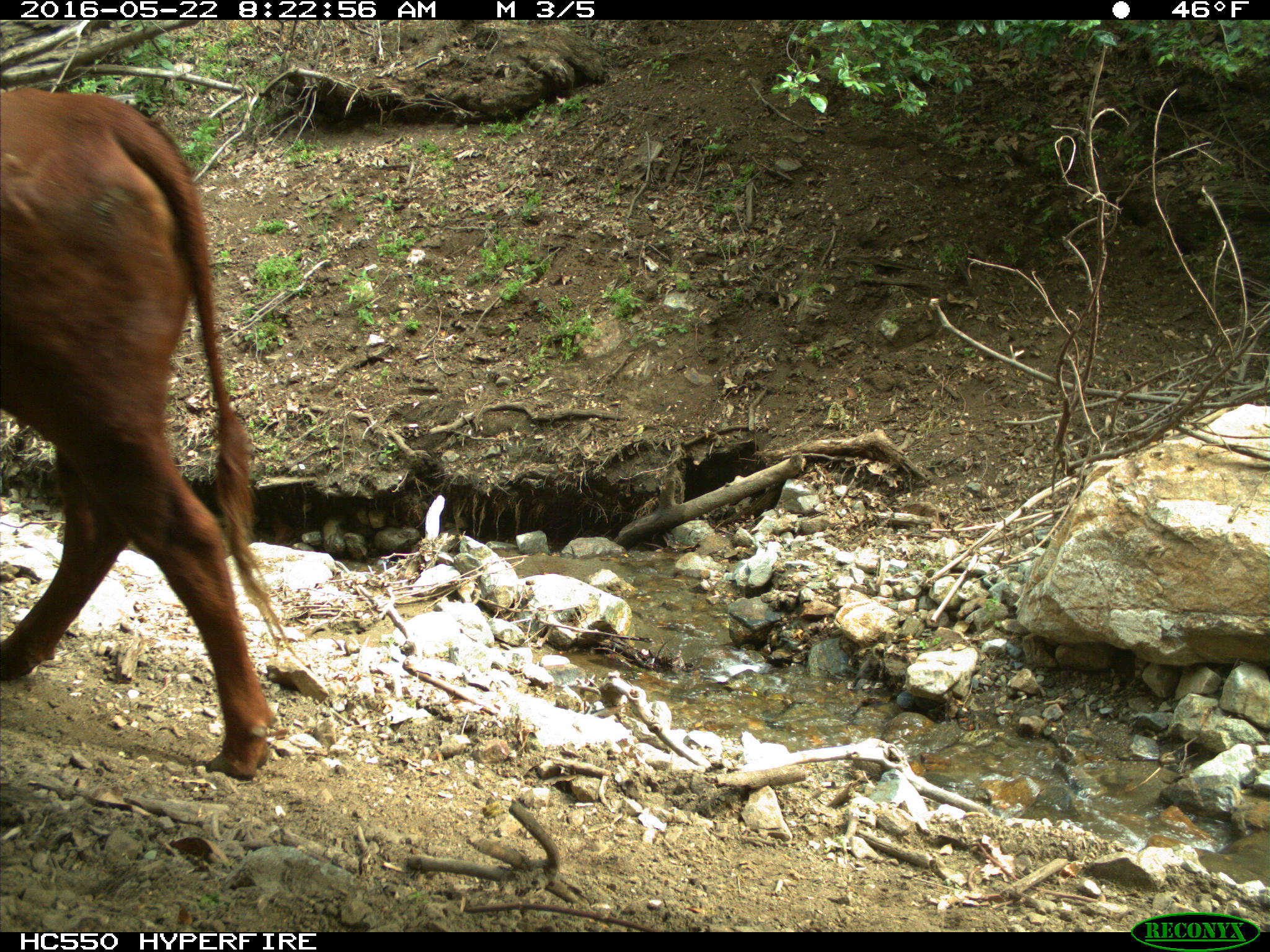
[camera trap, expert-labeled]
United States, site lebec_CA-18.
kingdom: Animalia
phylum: Chordata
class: Mammalia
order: Artiodactyla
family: Bovidae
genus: Bos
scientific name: Bos taurus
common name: domestic cow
Bos taurus (domestic cow).